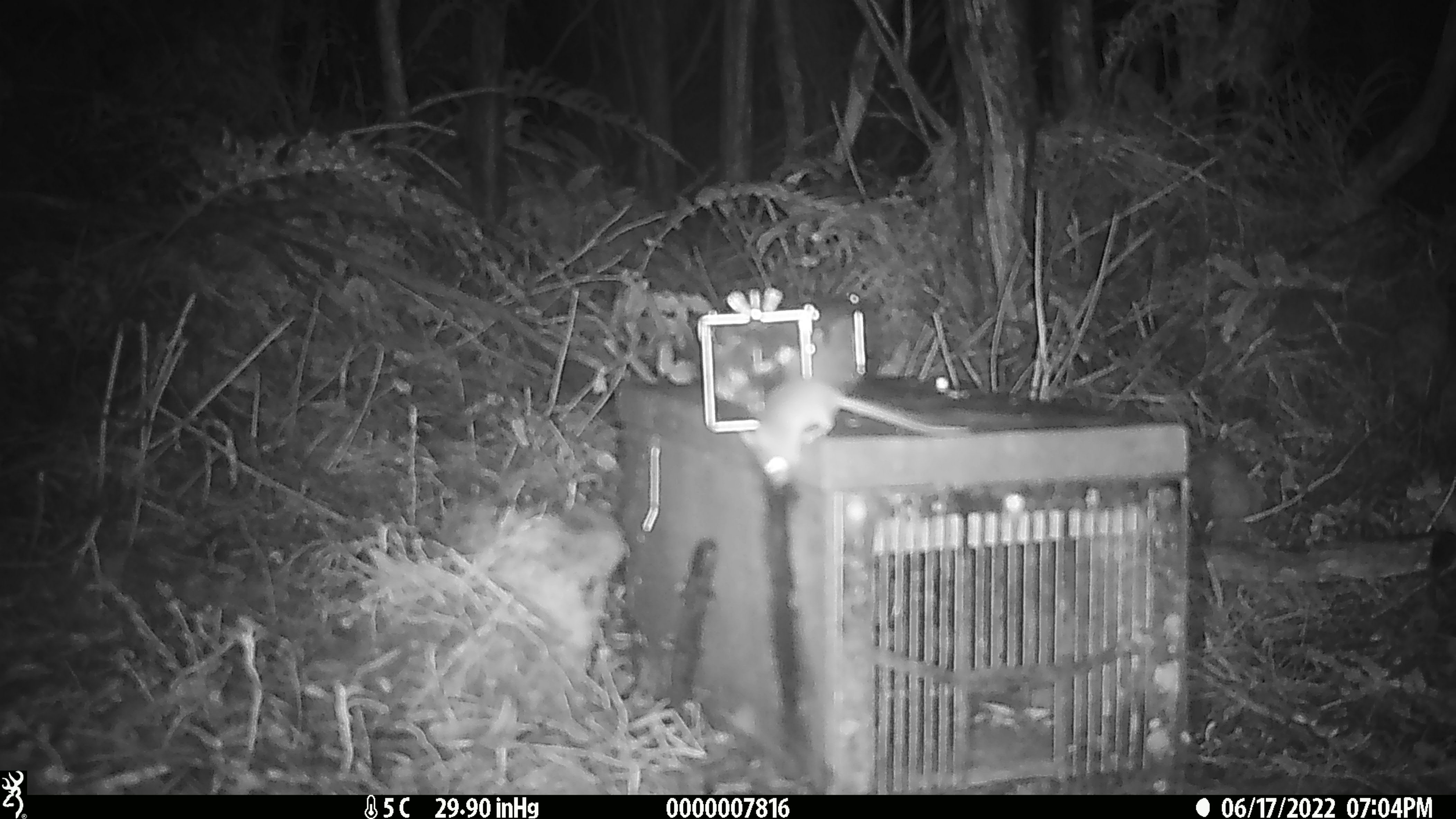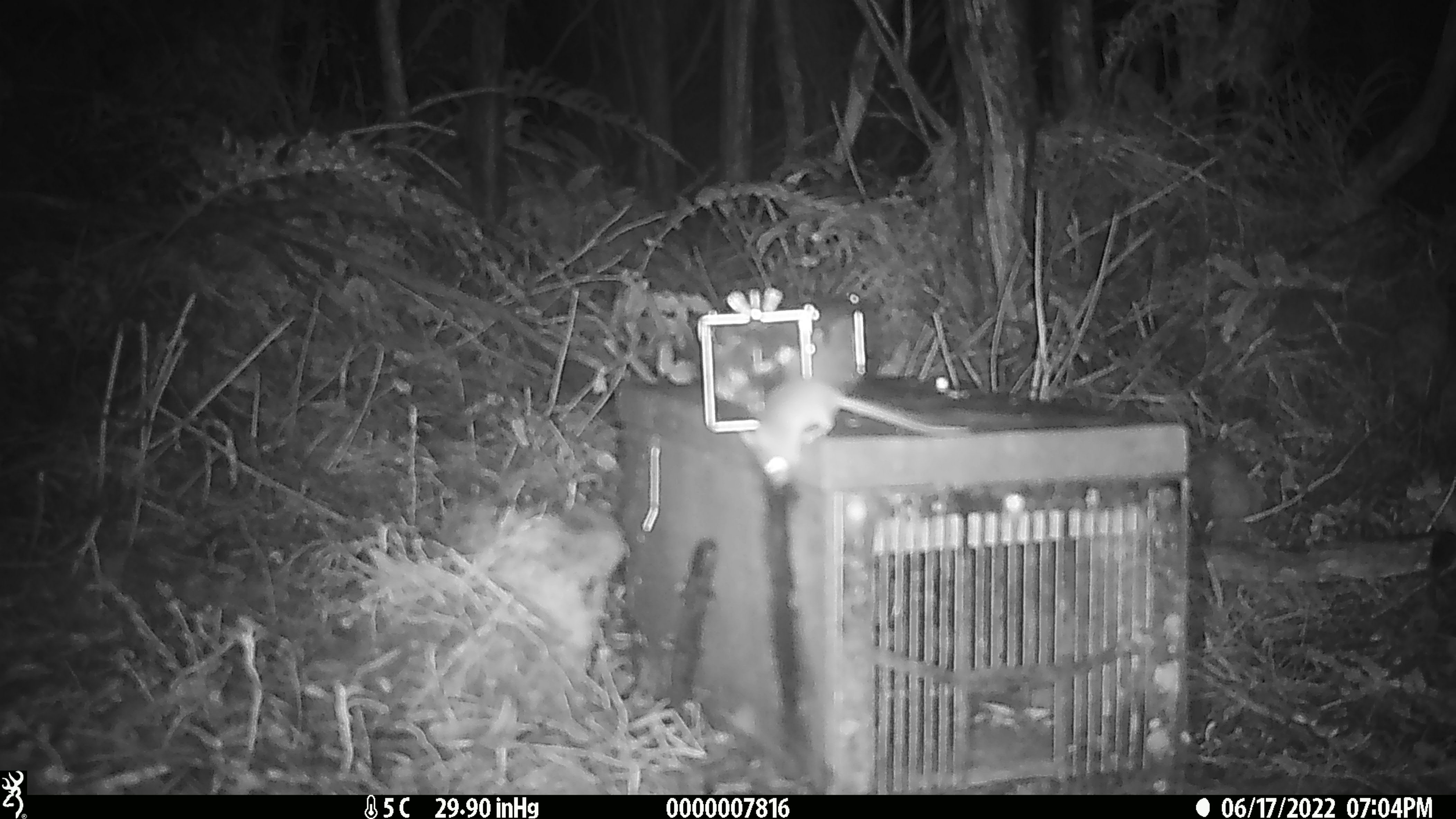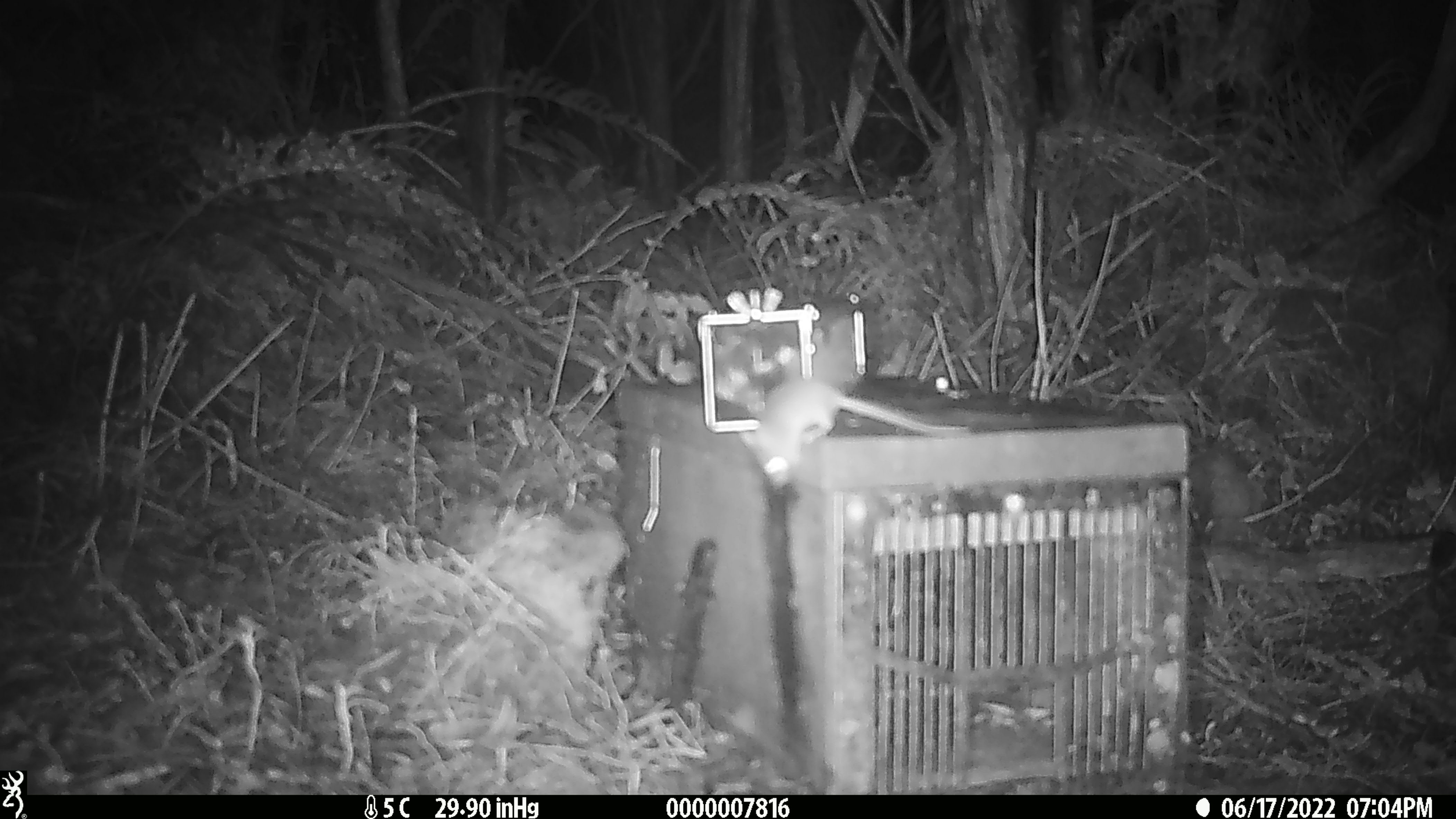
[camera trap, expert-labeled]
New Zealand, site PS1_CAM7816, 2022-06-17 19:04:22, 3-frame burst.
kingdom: Animalia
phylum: Chordata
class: Mammalia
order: Rodentia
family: Muridae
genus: Mus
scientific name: Mus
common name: mouse